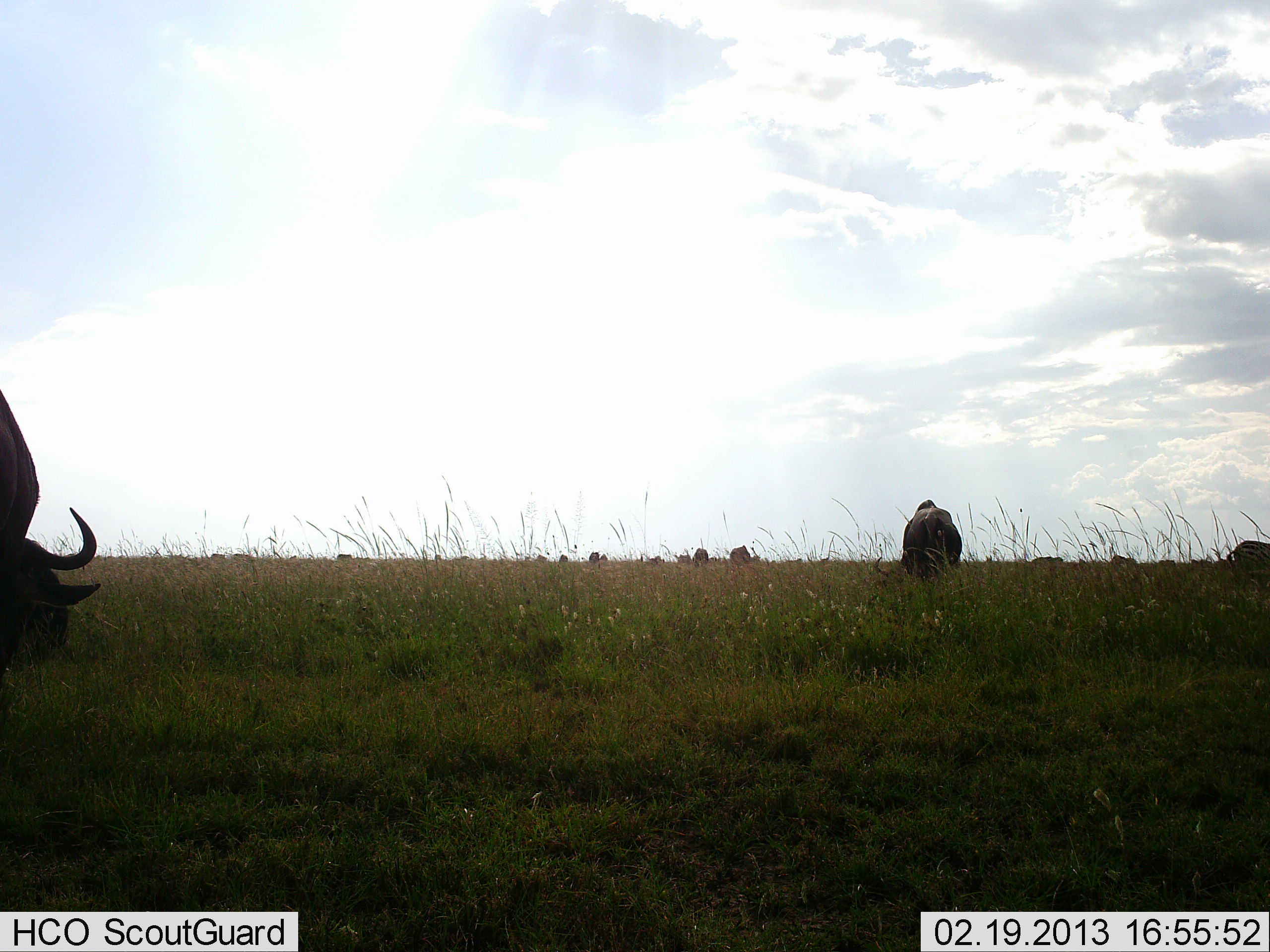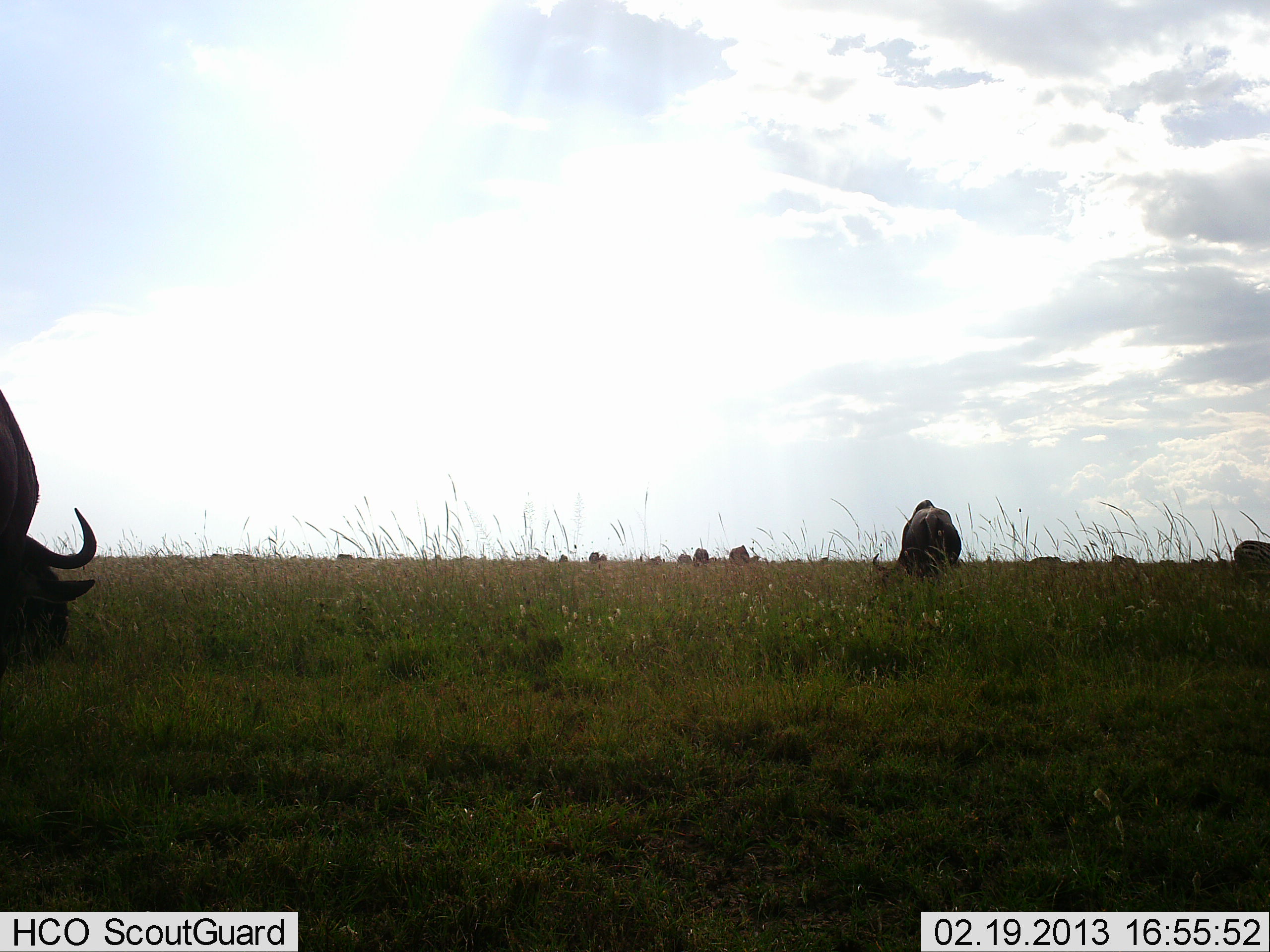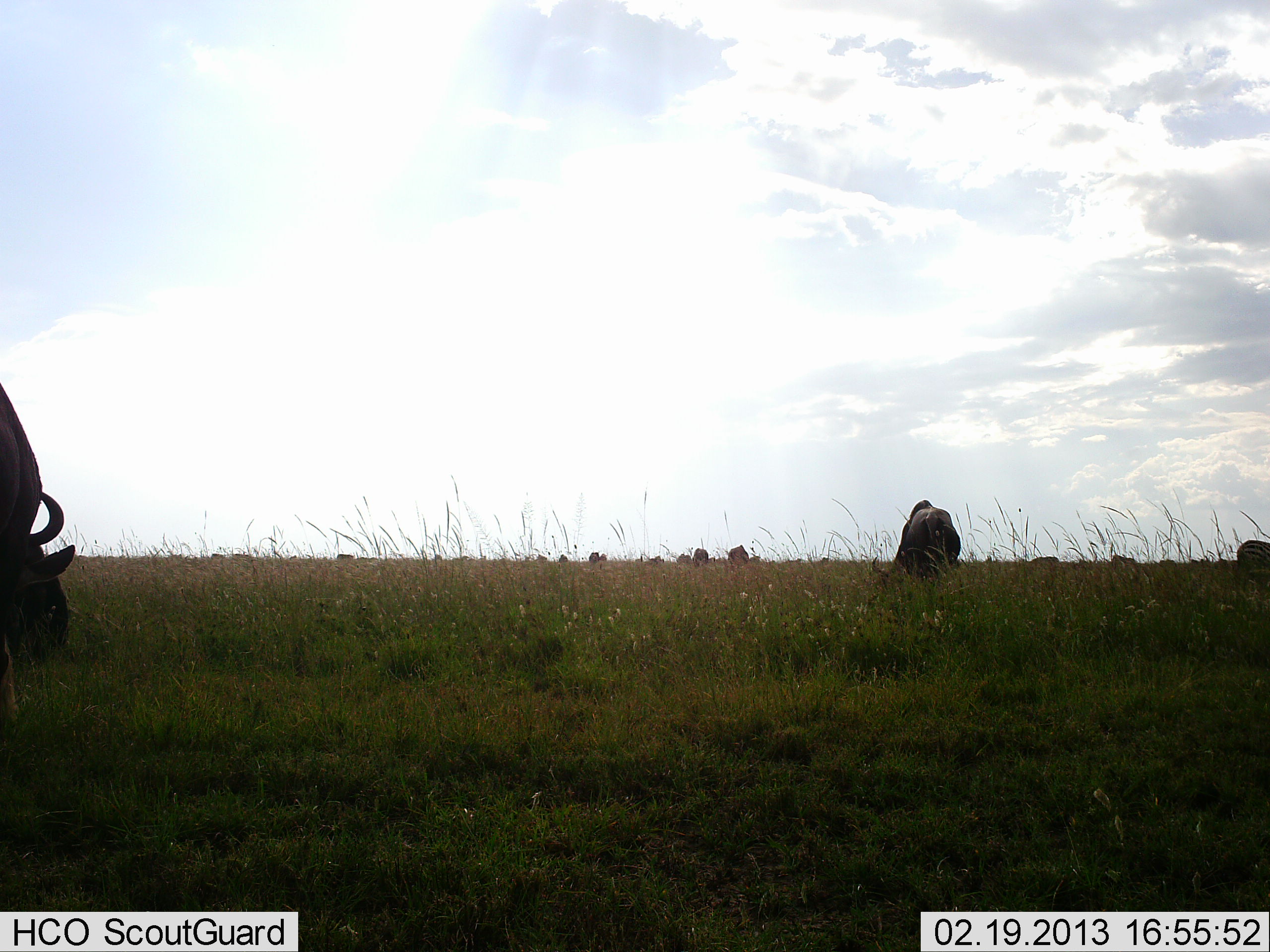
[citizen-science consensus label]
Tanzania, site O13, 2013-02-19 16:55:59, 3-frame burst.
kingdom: Animalia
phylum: Chordata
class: Mammalia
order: Artiodactyla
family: Bovidae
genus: Connochaetes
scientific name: Connochaetes taurinus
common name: blue wildebeest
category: wildebeest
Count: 11-50.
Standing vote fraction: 35%.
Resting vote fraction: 0%.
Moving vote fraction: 12%.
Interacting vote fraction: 0%.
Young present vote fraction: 0%.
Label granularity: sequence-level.